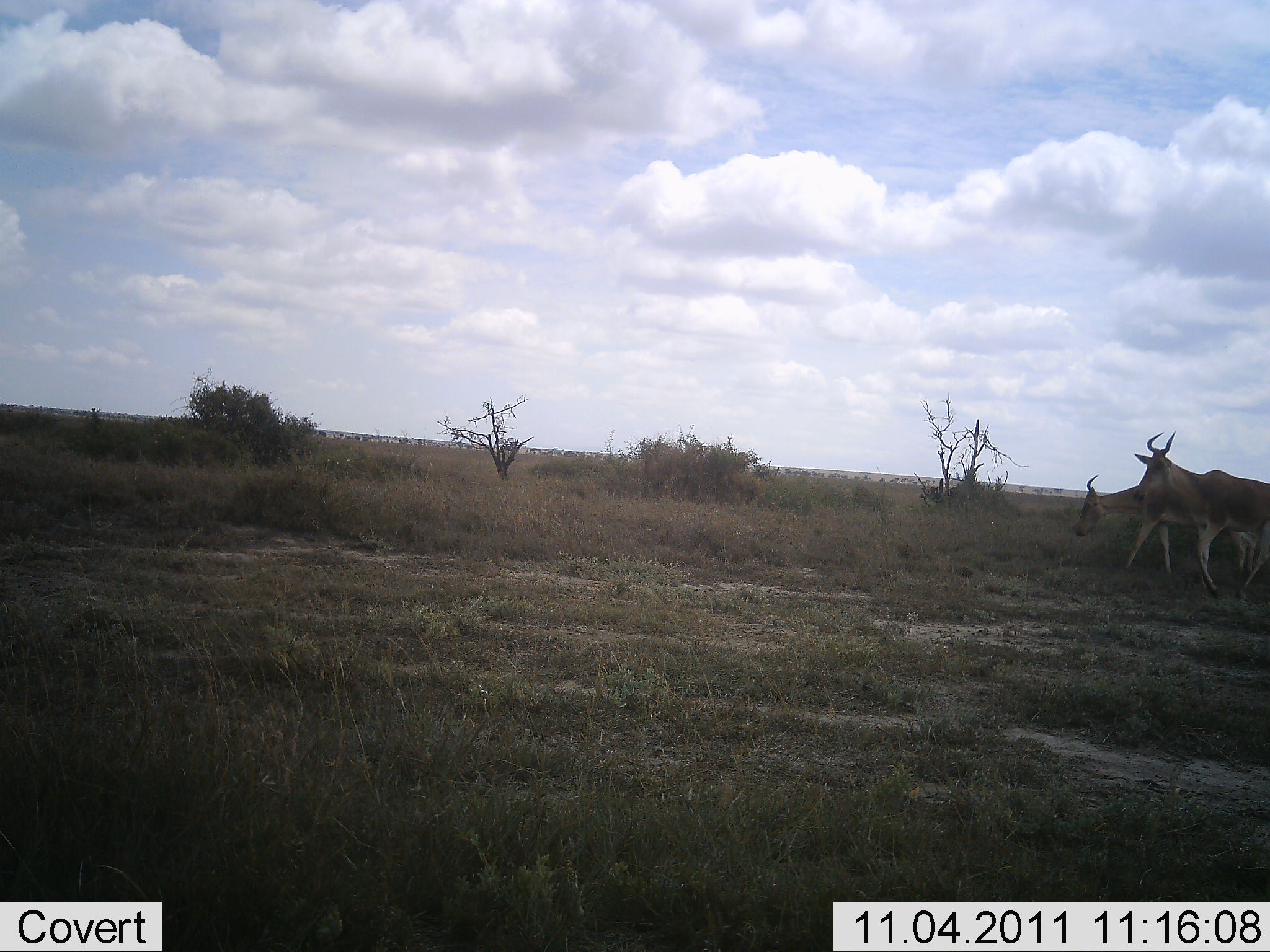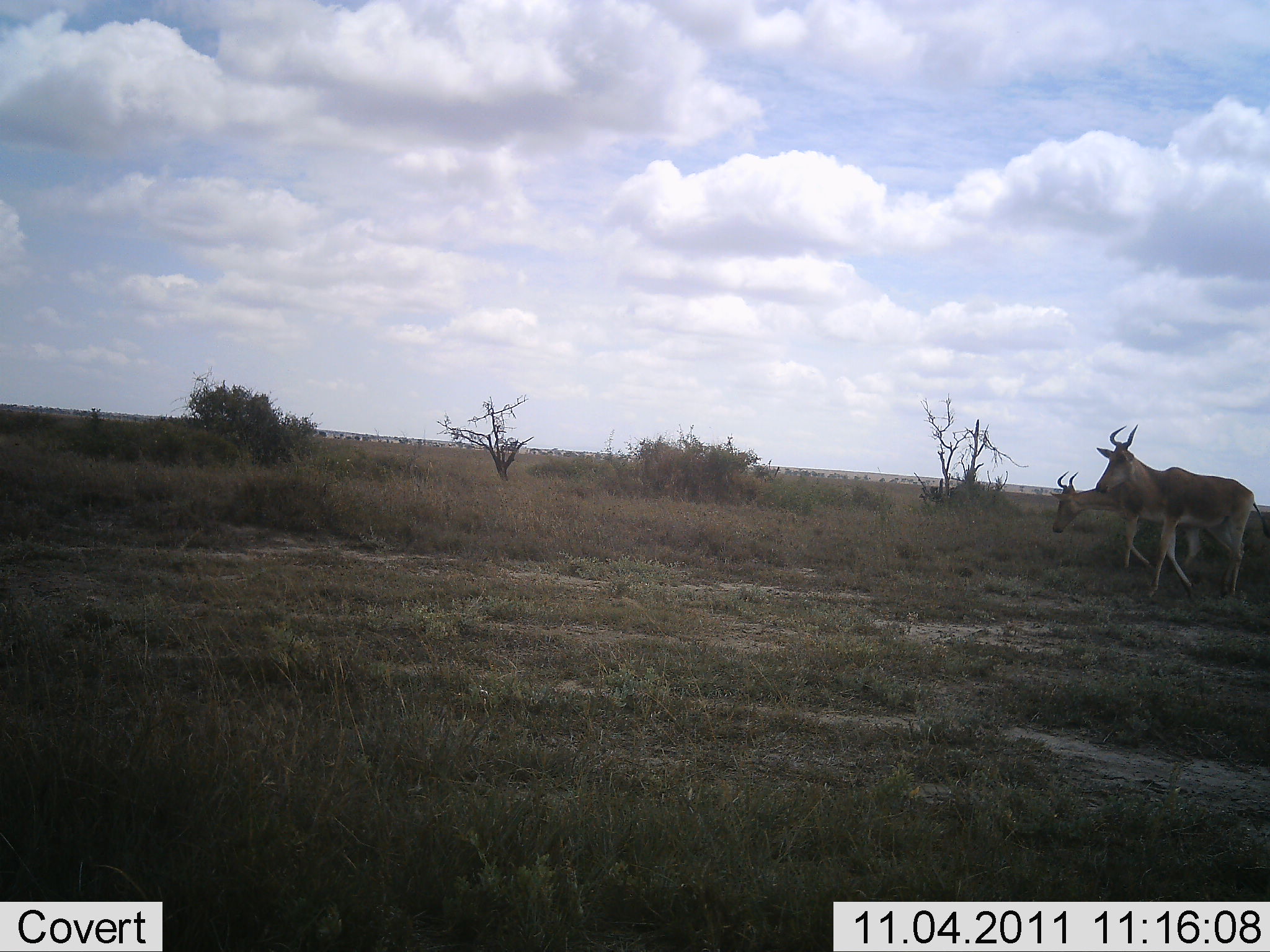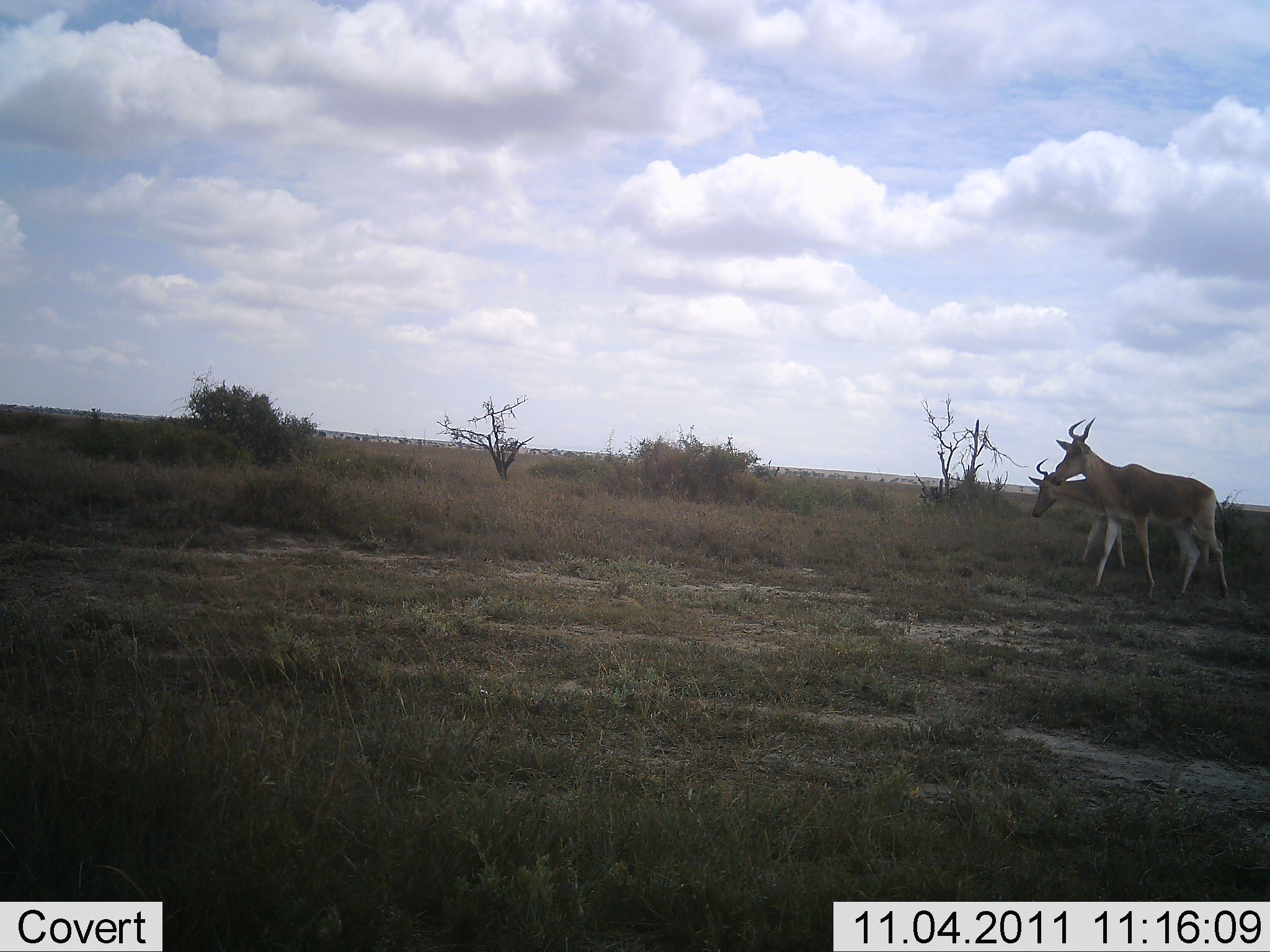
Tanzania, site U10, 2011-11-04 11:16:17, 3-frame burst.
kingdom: Animalia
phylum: Chordata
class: Mammalia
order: Artiodactyla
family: Bovidae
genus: Alcelaphus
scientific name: Alcelaphus buselaphus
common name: hartebeest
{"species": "hartebeest (Alcelaphus buselaphus)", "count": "2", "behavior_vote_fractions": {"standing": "7%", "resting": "0%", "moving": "93%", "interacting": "0%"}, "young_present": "0%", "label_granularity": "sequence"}